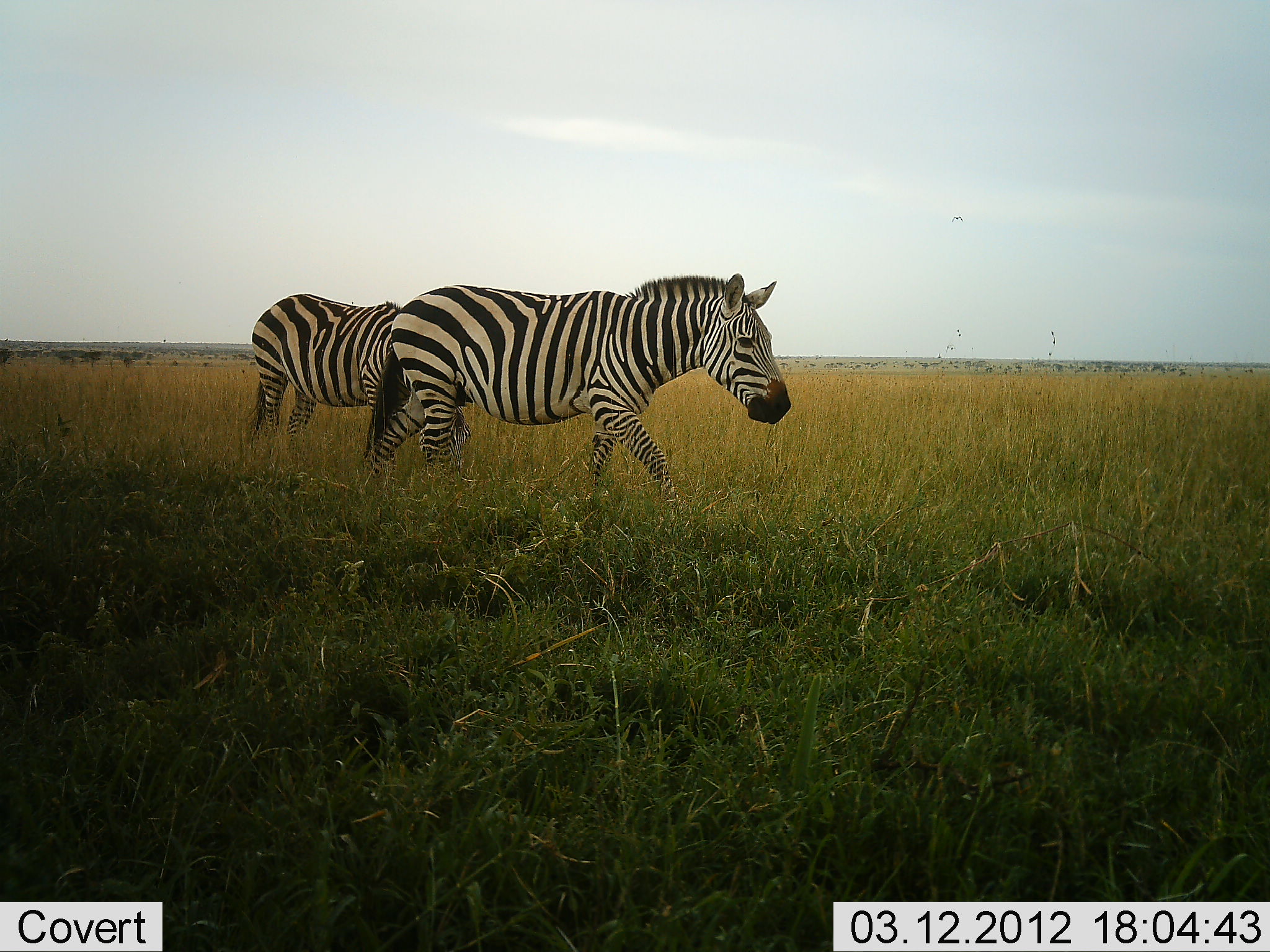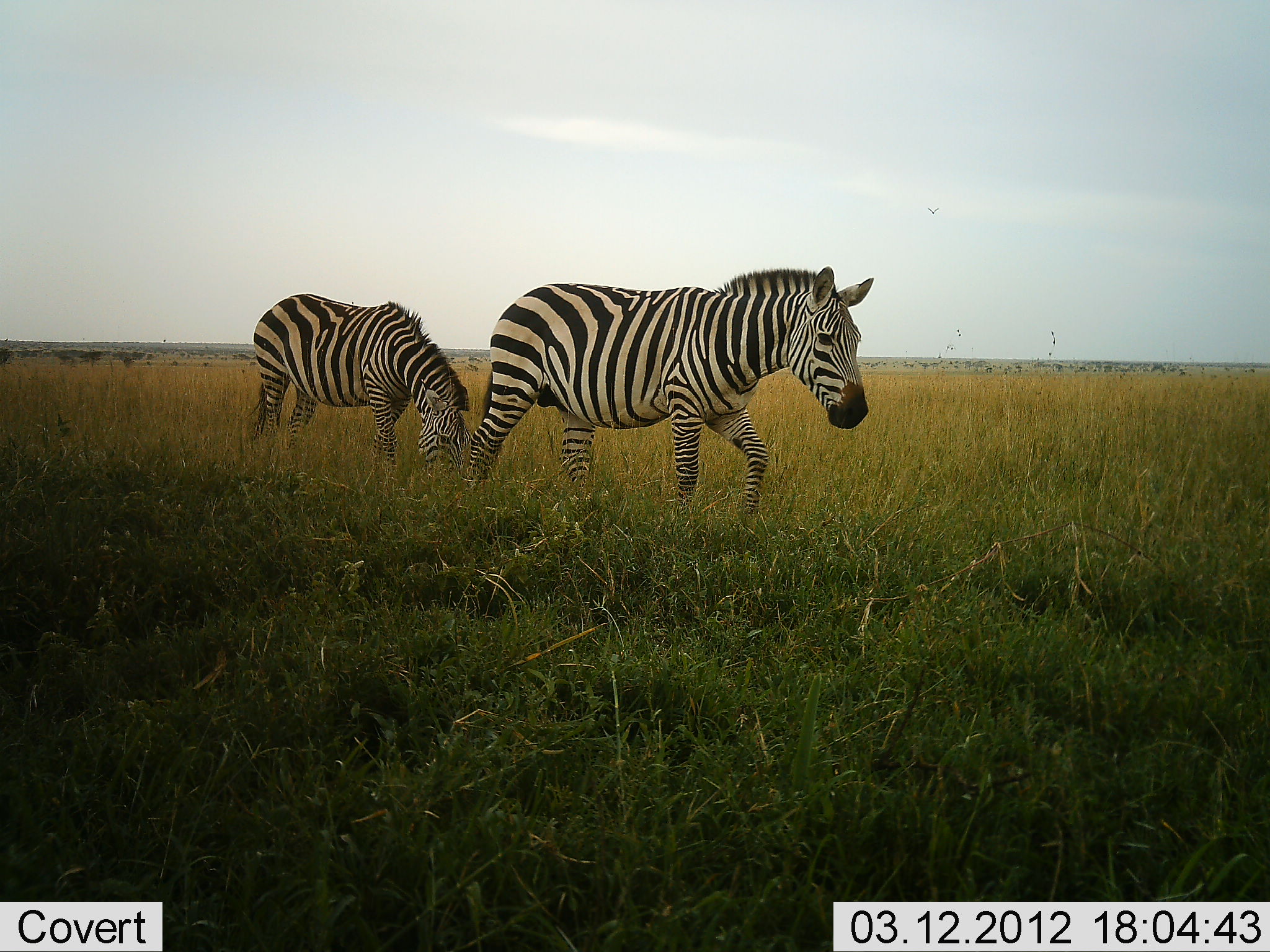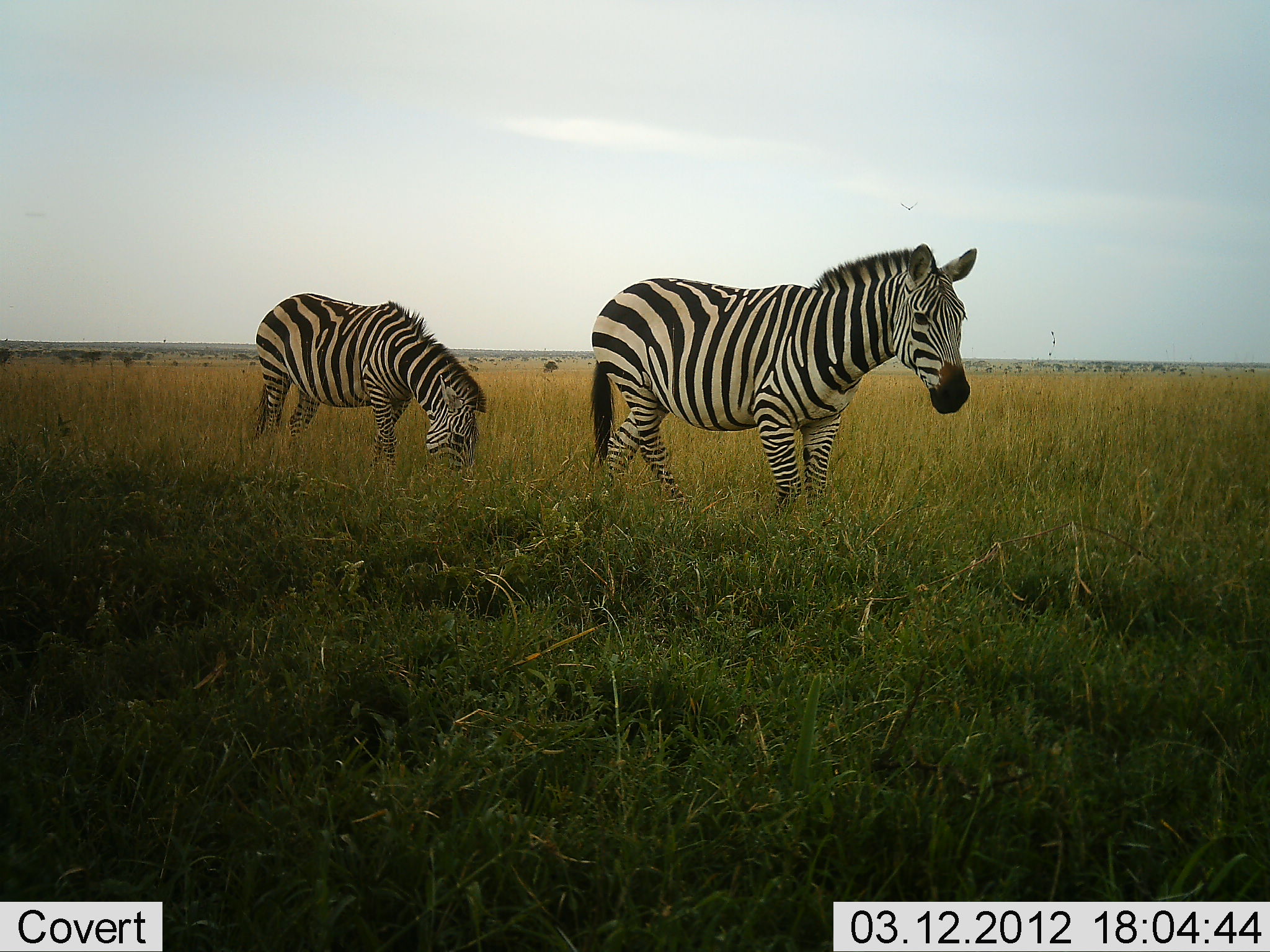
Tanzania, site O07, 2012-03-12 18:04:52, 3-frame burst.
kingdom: Animalia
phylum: Chordata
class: Mammalia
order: Perissodactyla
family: Equidae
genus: Equus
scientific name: Equus quagga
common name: plains zebra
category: zebra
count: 2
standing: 28%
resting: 0%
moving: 100%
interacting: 0%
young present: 0%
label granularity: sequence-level